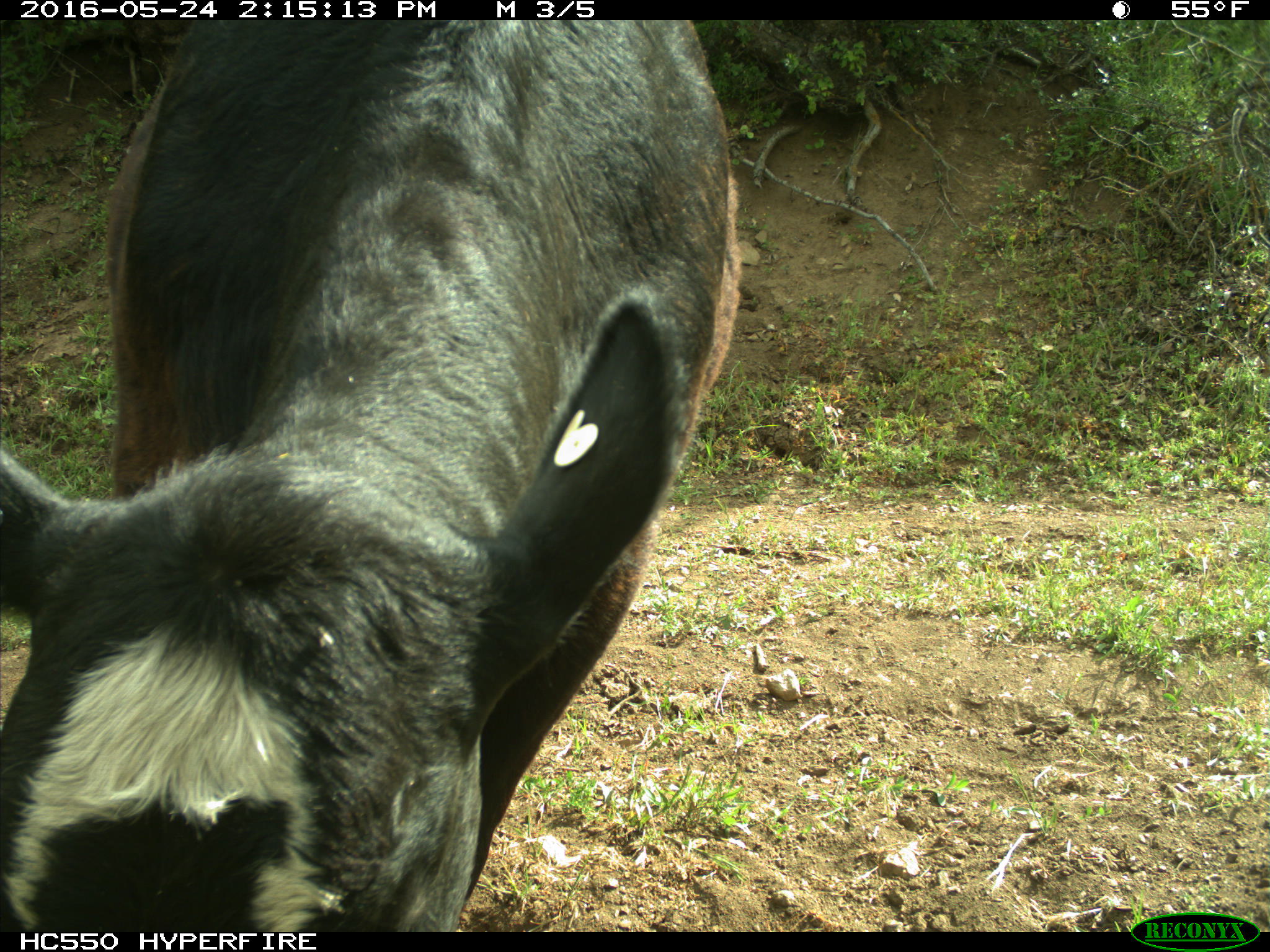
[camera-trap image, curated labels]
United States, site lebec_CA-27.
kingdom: Animalia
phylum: Chordata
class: Mammalia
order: Artiodactyla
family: Bovidae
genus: Bos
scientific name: Bos taurus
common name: domestic cow